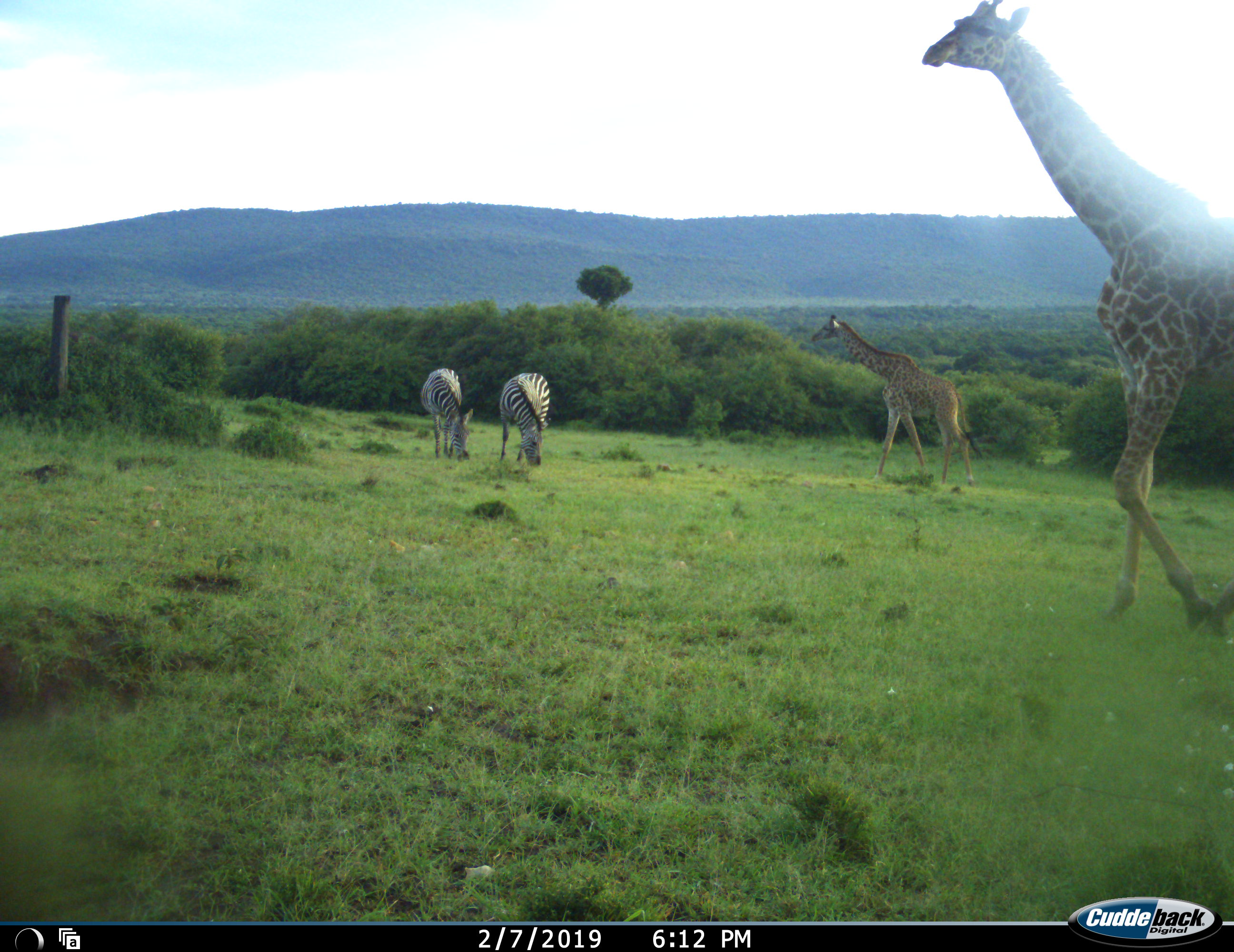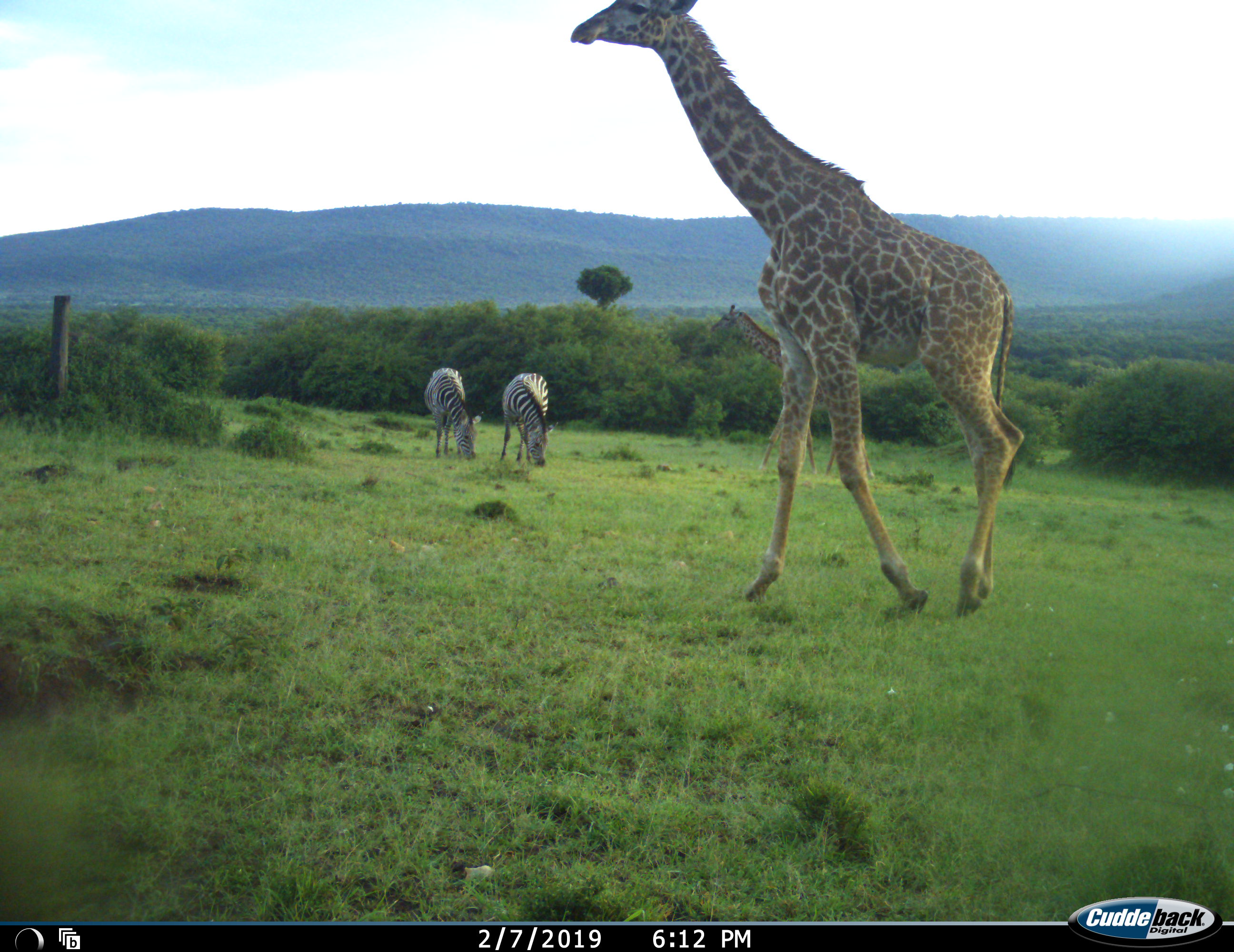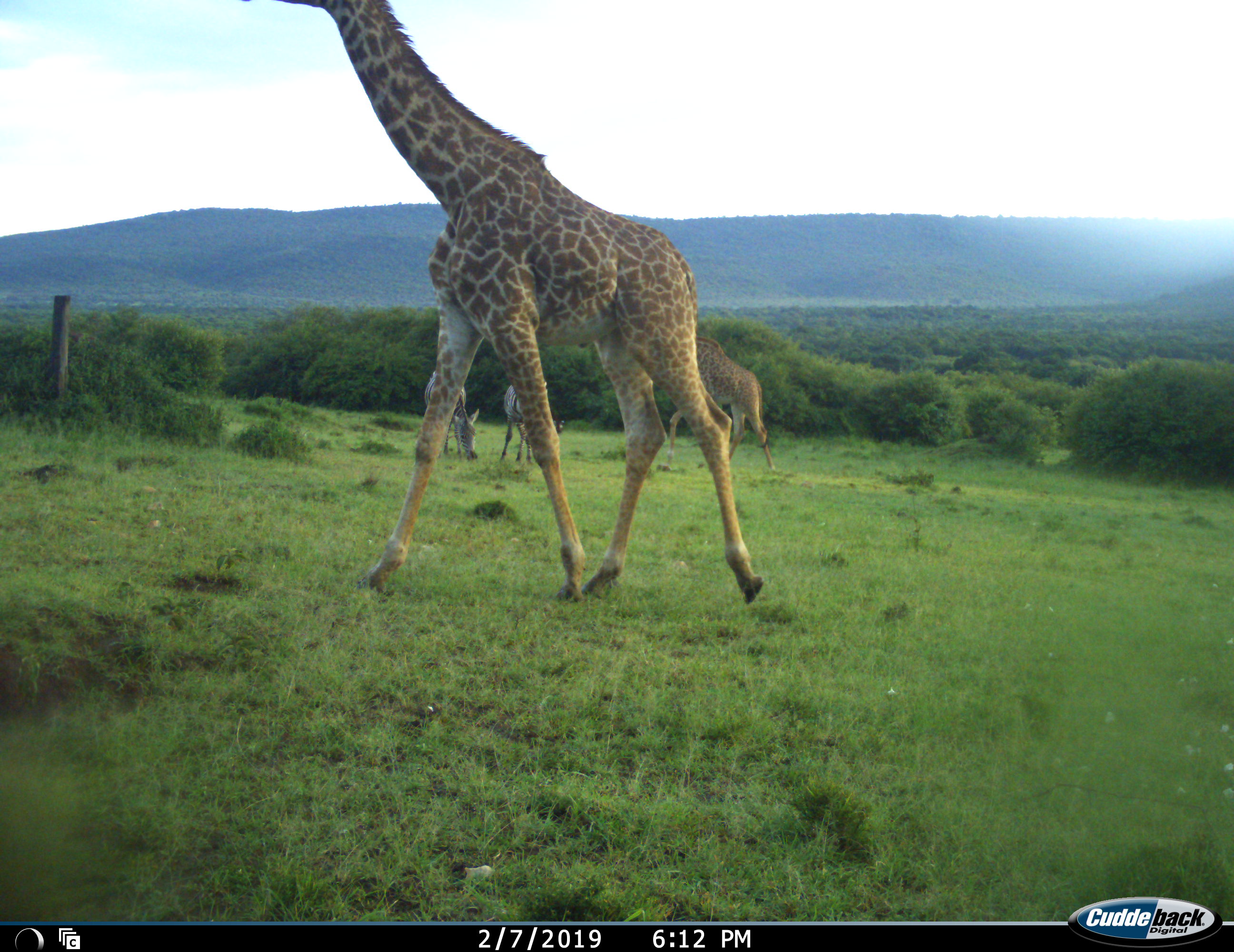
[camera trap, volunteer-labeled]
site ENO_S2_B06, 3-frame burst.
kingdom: Animalia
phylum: Chordata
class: Mammalia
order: Artiodactyla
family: Giraffidae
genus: Giraffa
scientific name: Giraffa camelopardalis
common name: giraffe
Giraffe (Giraffa camelopardalis), count 2. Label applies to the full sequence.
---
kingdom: Animalia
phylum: Chordata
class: Mammalia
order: Perissodactyla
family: Equidae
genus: Equus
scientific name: Equus quagga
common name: plains zebra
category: zebraplains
Zebraplains (plains zebra) (Equus quagga), count 2. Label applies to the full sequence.